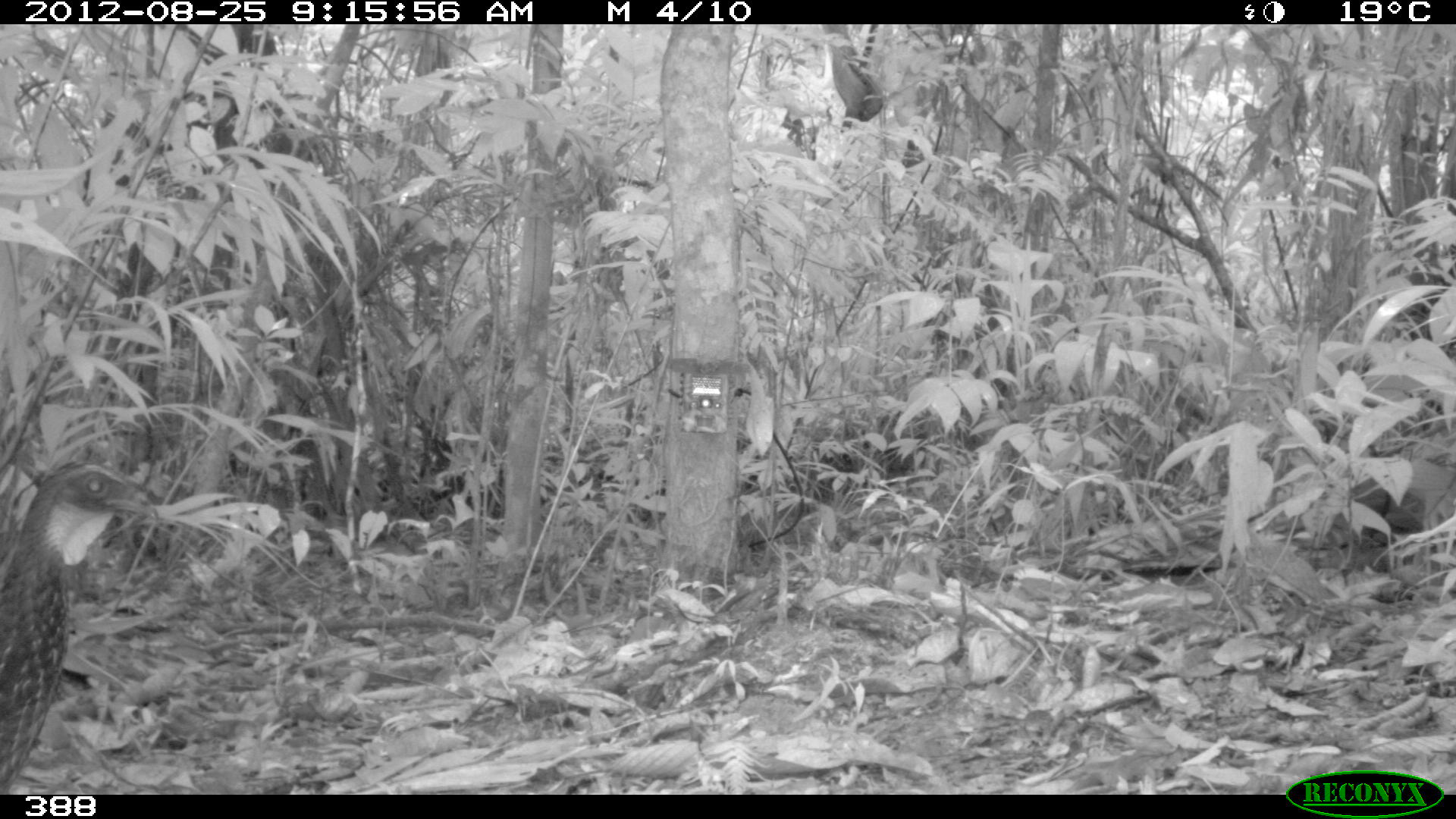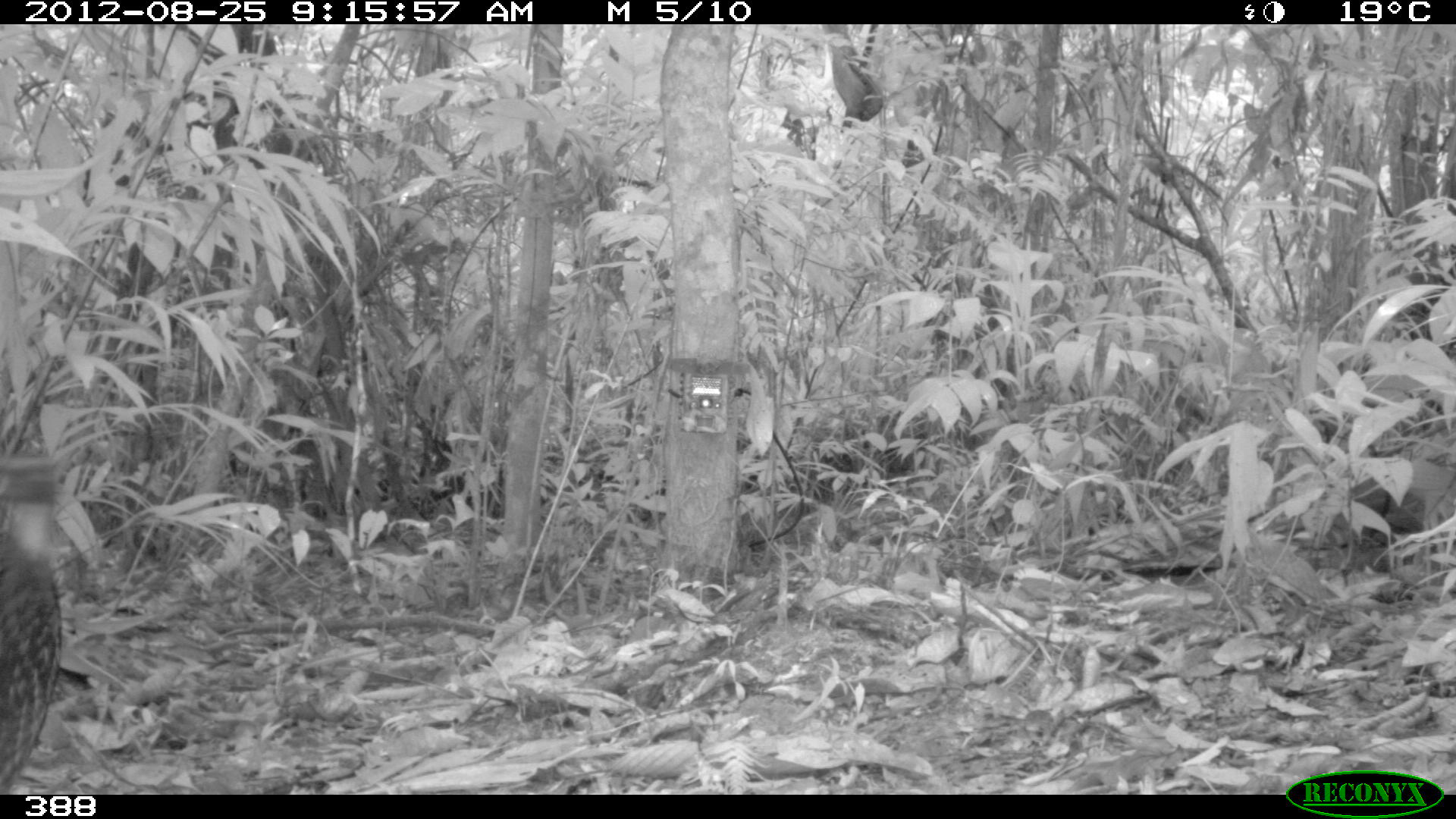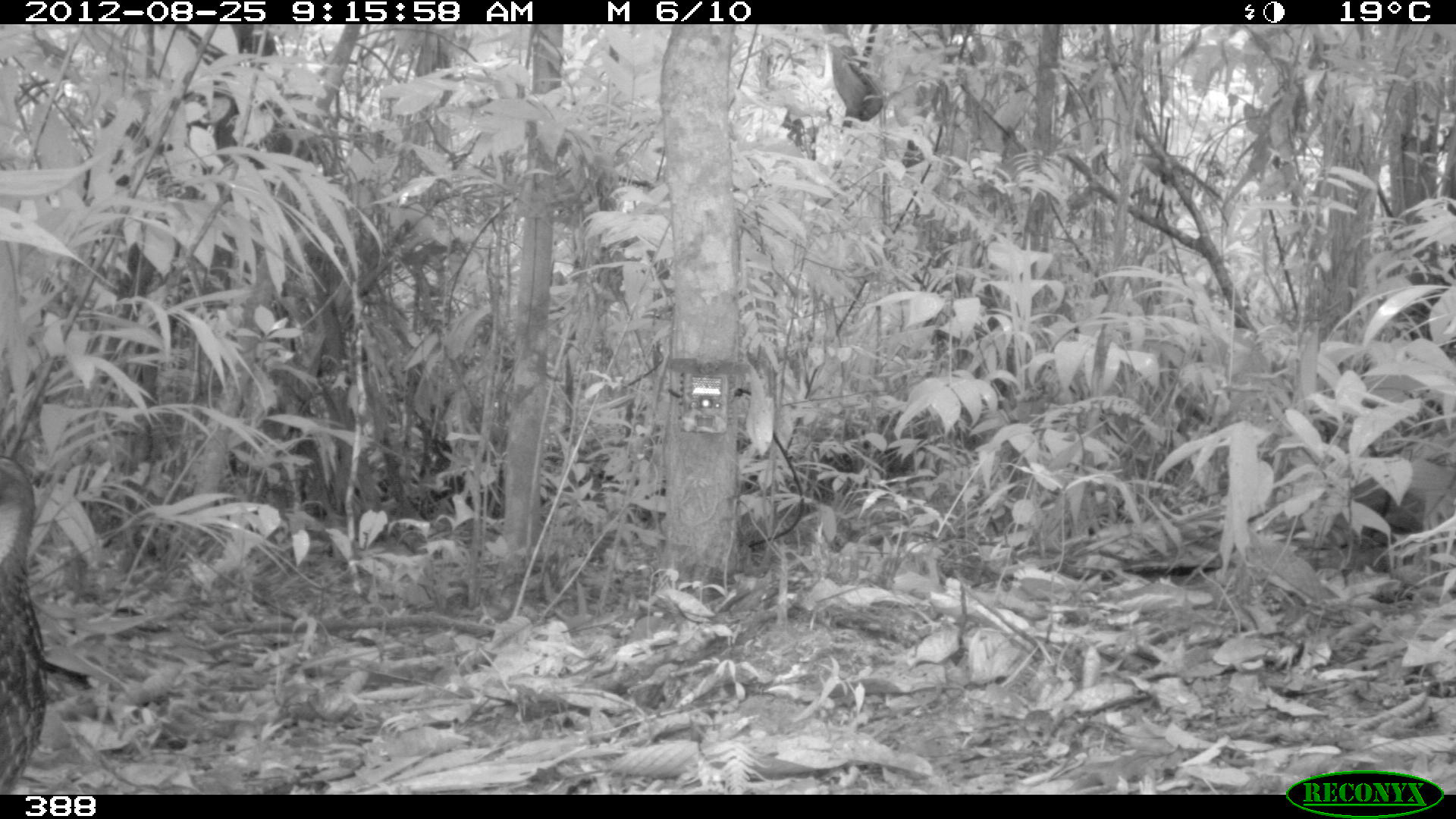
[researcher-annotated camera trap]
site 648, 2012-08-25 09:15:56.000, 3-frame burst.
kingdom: Animalia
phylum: Chordata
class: Aves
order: Galliformes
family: Cracidae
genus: Penelope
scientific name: Penelope jacquacu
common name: spix's guan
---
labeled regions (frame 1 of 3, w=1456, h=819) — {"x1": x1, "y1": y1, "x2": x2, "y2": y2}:
penelope jacquacu: {"x1": 0, "y1": 457, "x2": 150, "y2": 793}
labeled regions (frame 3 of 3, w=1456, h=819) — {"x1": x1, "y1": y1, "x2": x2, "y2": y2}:
penelope jacquacu: {"x1": 0, "y1": 457, "x2": 50, "y2": 793}